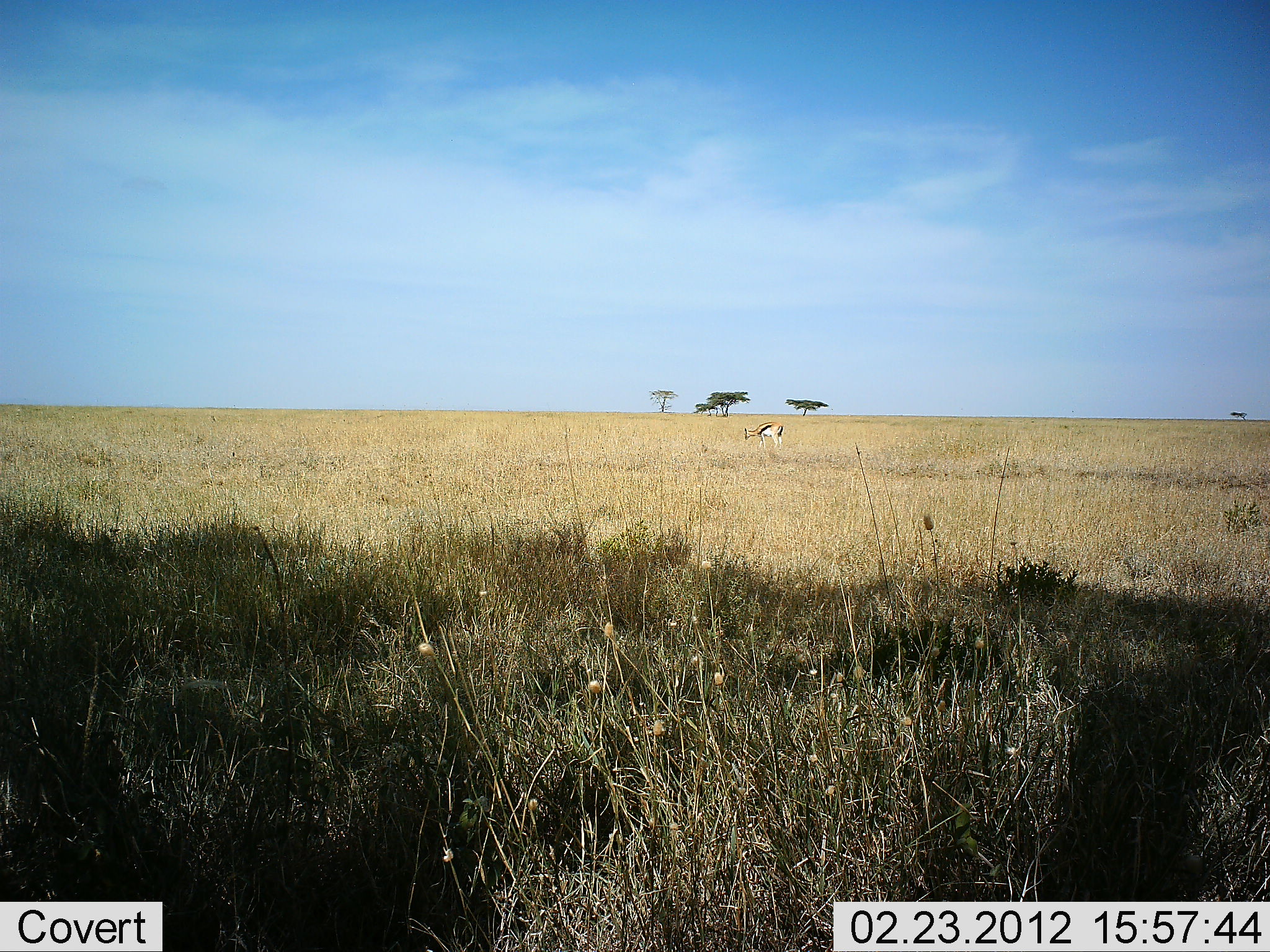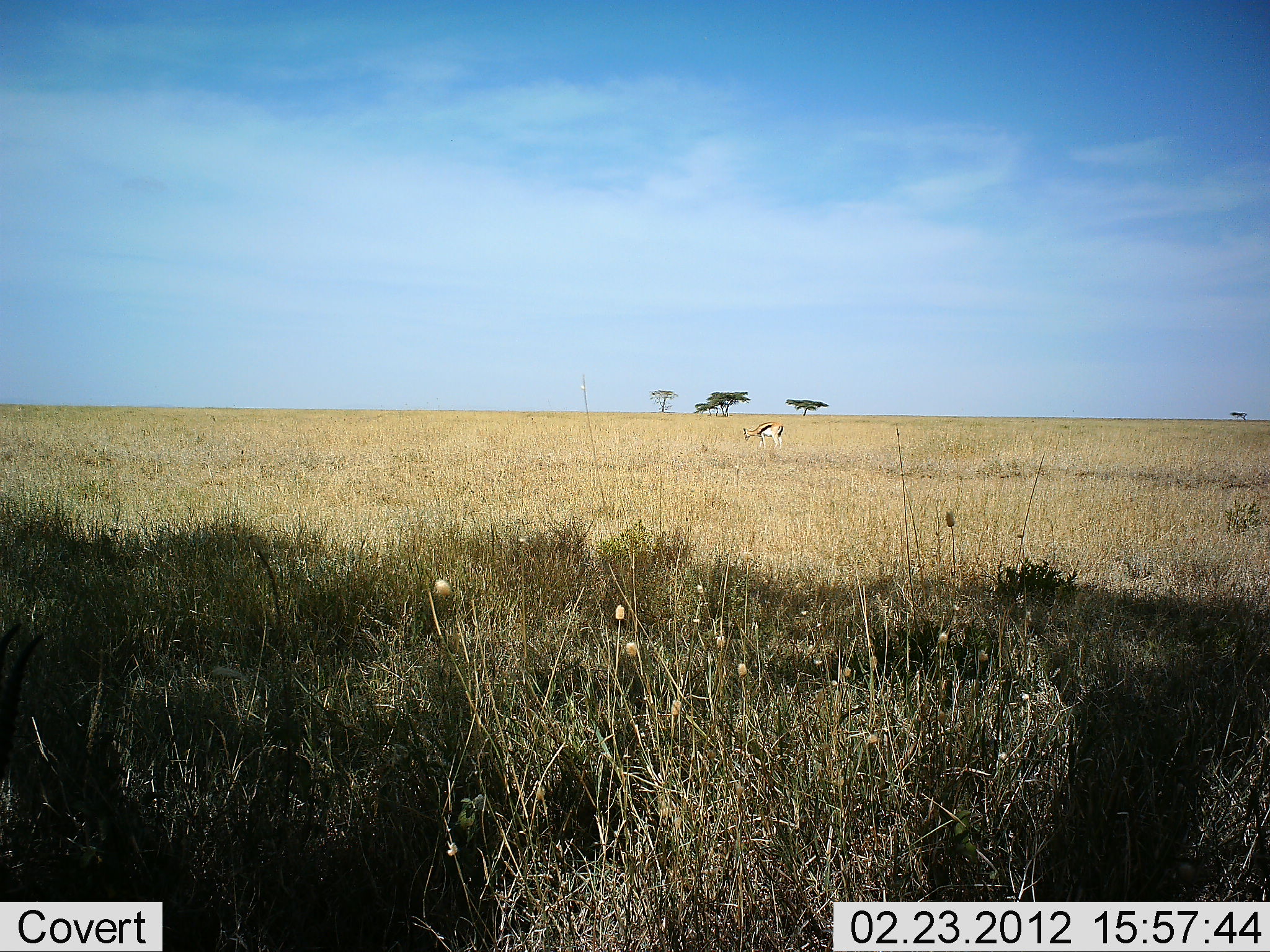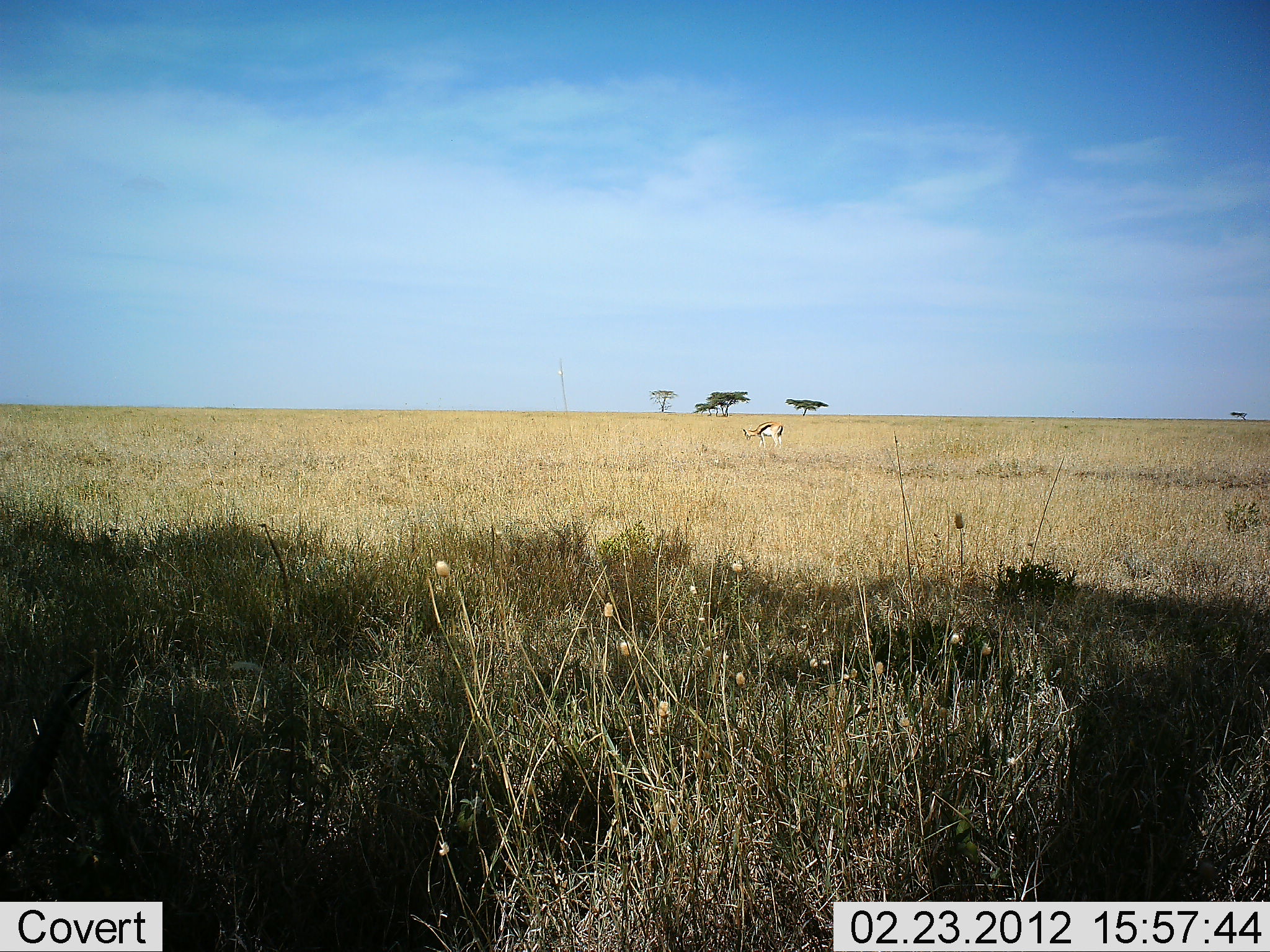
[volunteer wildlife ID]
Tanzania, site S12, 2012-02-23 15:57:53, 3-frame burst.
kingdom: Animalia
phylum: Chordata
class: Mammalia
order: Artiodactyla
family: Bovidae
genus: Eudorcas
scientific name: Eudorcas thomsonii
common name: thomson's gazelle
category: gazellethomsons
Gazellethomsons (thomson's gazelle) (Eudorcas thomsonii), count 1. Behavior (volunteer vote fractions): standing 53%, resting 5%, moving 0%, interacting 0%. Young present (vote fraction): 0%. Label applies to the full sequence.